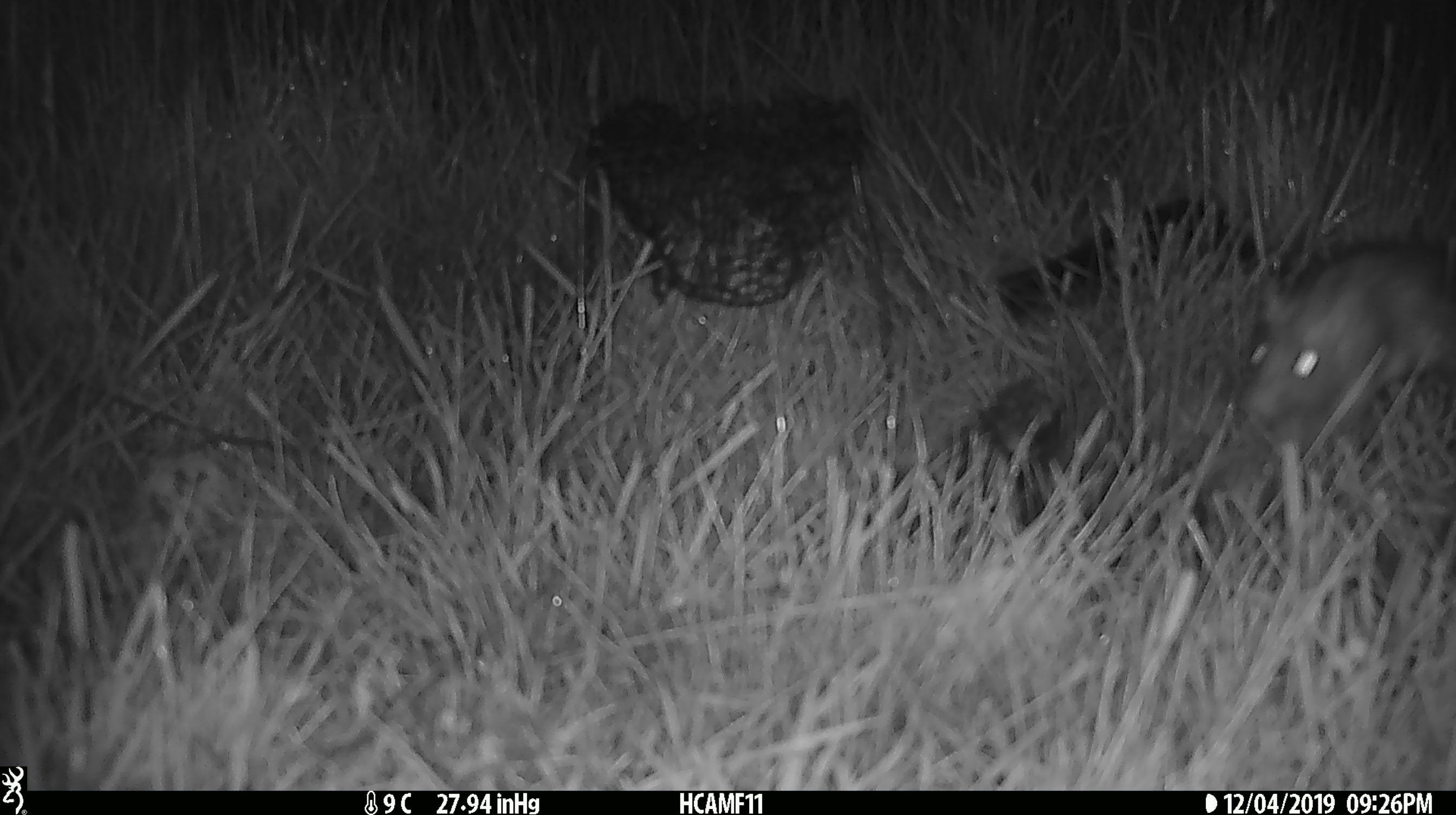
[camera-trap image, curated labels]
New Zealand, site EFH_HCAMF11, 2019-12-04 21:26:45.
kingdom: Animalia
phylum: Chordata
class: Mammalia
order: Rodentia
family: Muridae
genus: Rattus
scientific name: Rattus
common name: rat